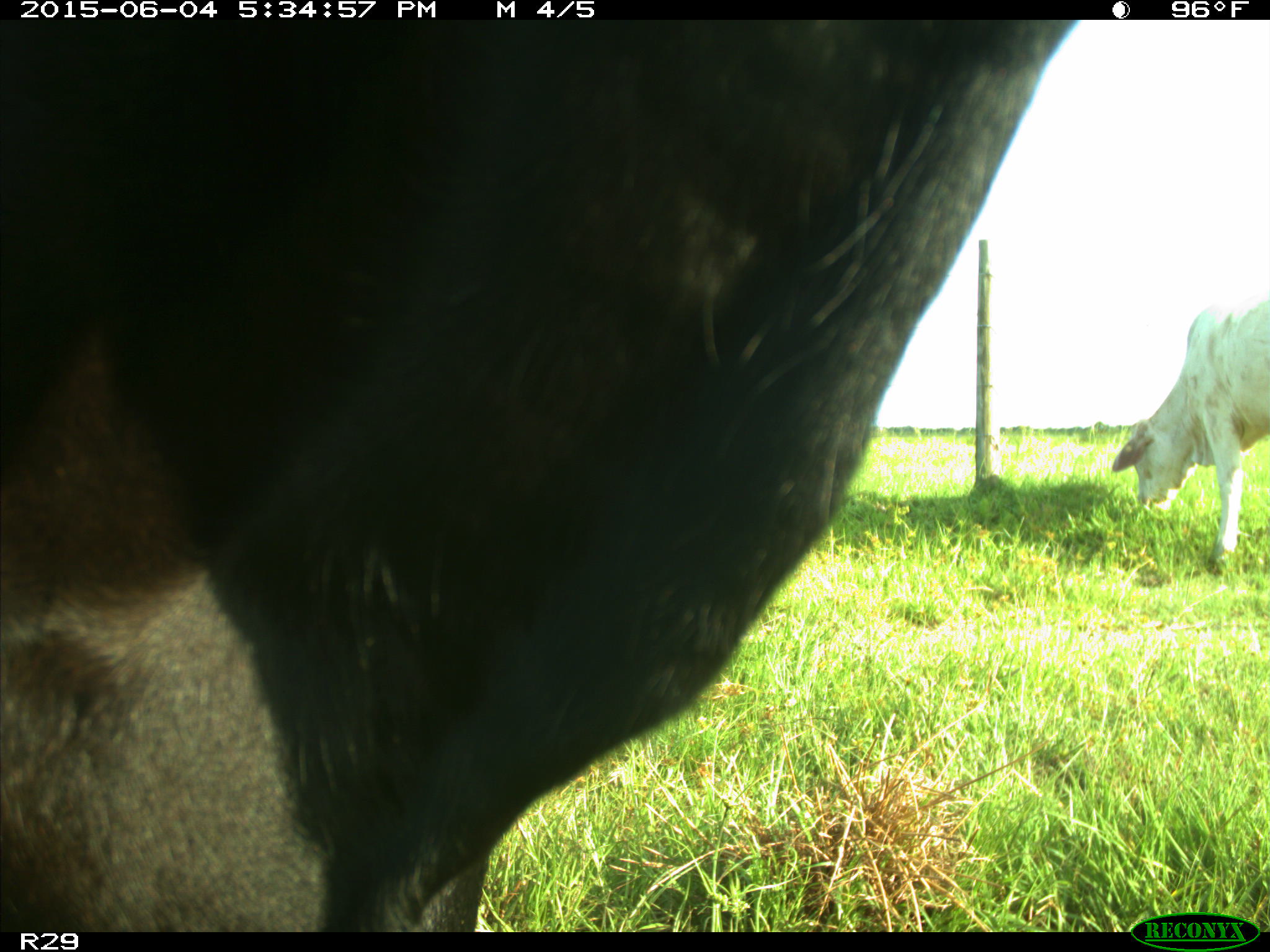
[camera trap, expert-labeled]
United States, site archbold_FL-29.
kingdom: Animalia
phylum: Chordata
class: Mammalia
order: Artiodactyla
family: Bovidae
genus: Bos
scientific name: Bos taurus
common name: domestic cow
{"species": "Bos taurus (domestic cow)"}